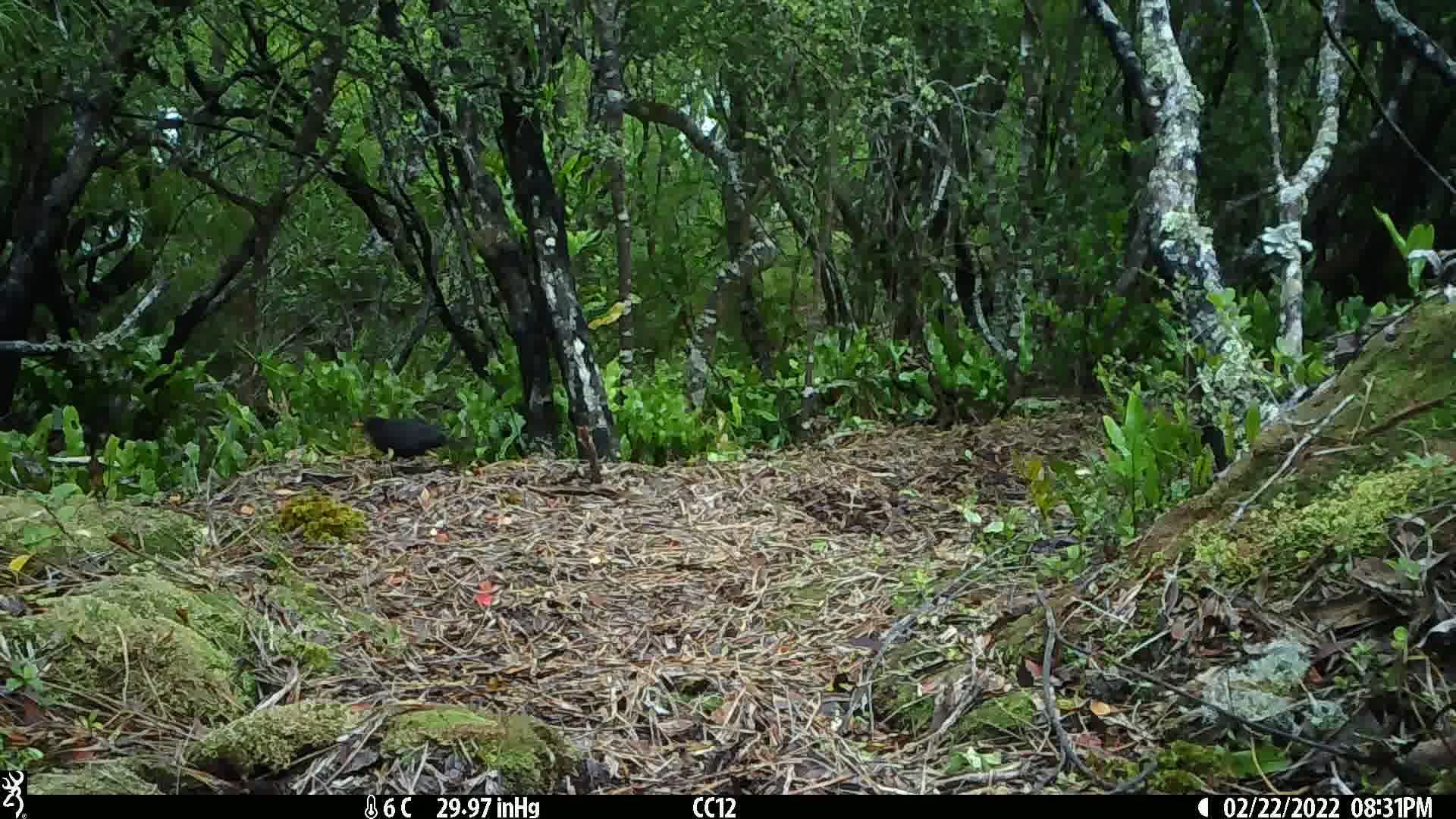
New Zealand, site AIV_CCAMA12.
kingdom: Animalia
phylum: Chordata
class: Aves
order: Passeriformes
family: Turdidae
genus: Turdus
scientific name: Turdus merula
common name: eurasian blackbird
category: blackbird